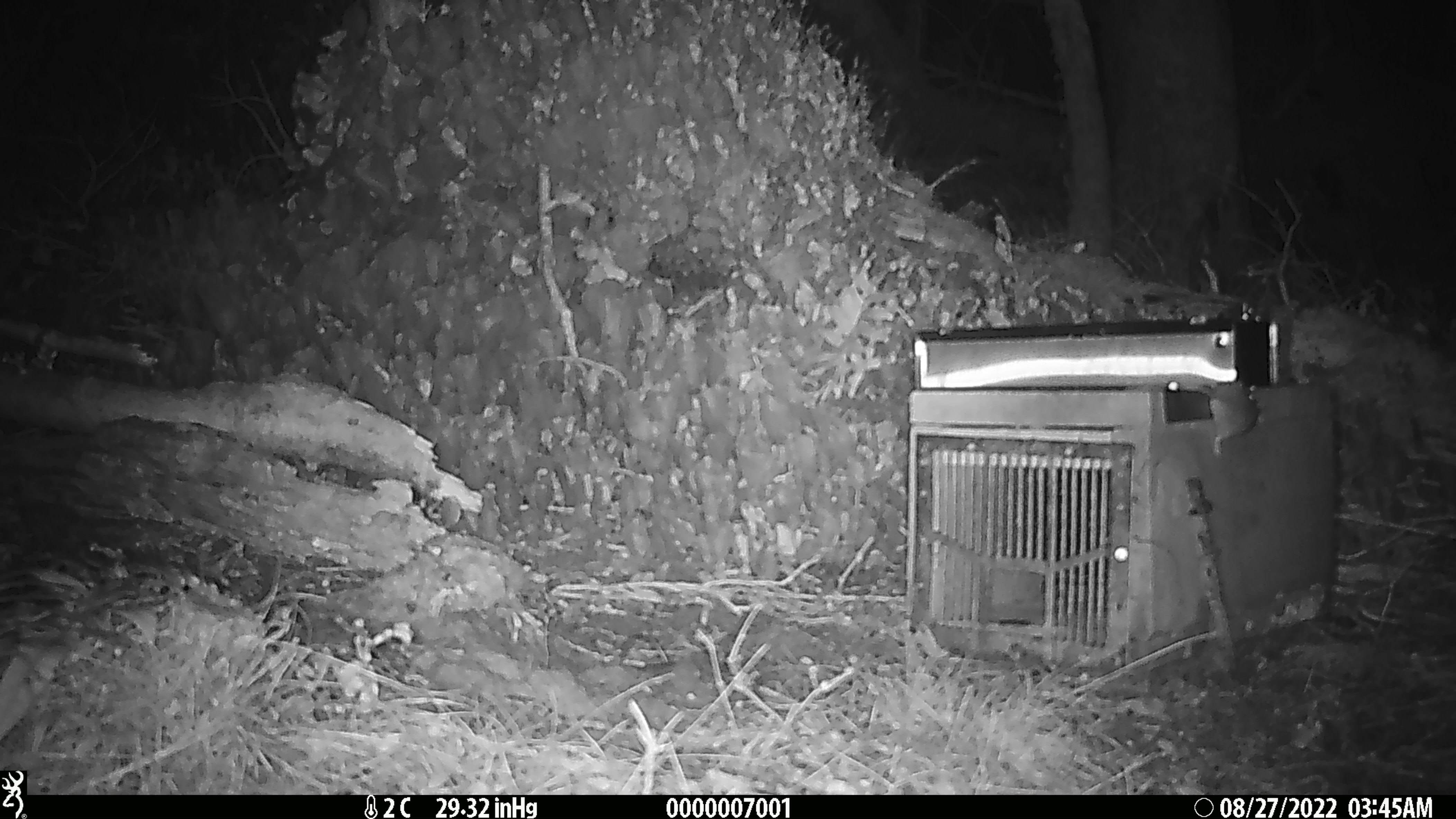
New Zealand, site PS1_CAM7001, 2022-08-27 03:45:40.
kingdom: Animalia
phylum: Chordata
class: Mammalia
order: Rodentia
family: Muridae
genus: Mus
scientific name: Mus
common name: mouse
Mouse (Mus).